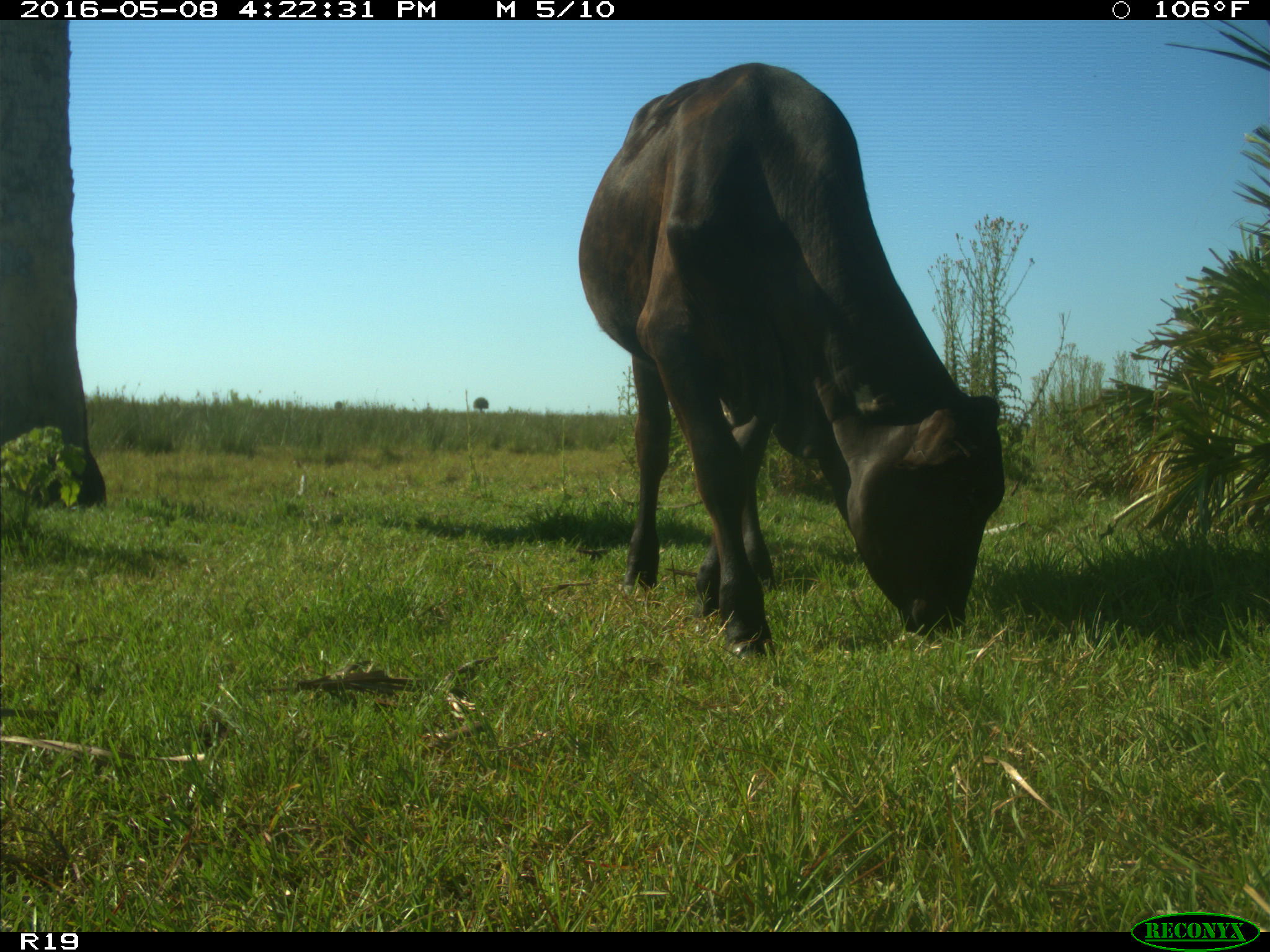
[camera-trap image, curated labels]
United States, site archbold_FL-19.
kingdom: Animalia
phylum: Chordata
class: Mammalia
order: Artiodactyla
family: Bovidae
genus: Bos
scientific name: Bos taurus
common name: domestic cow